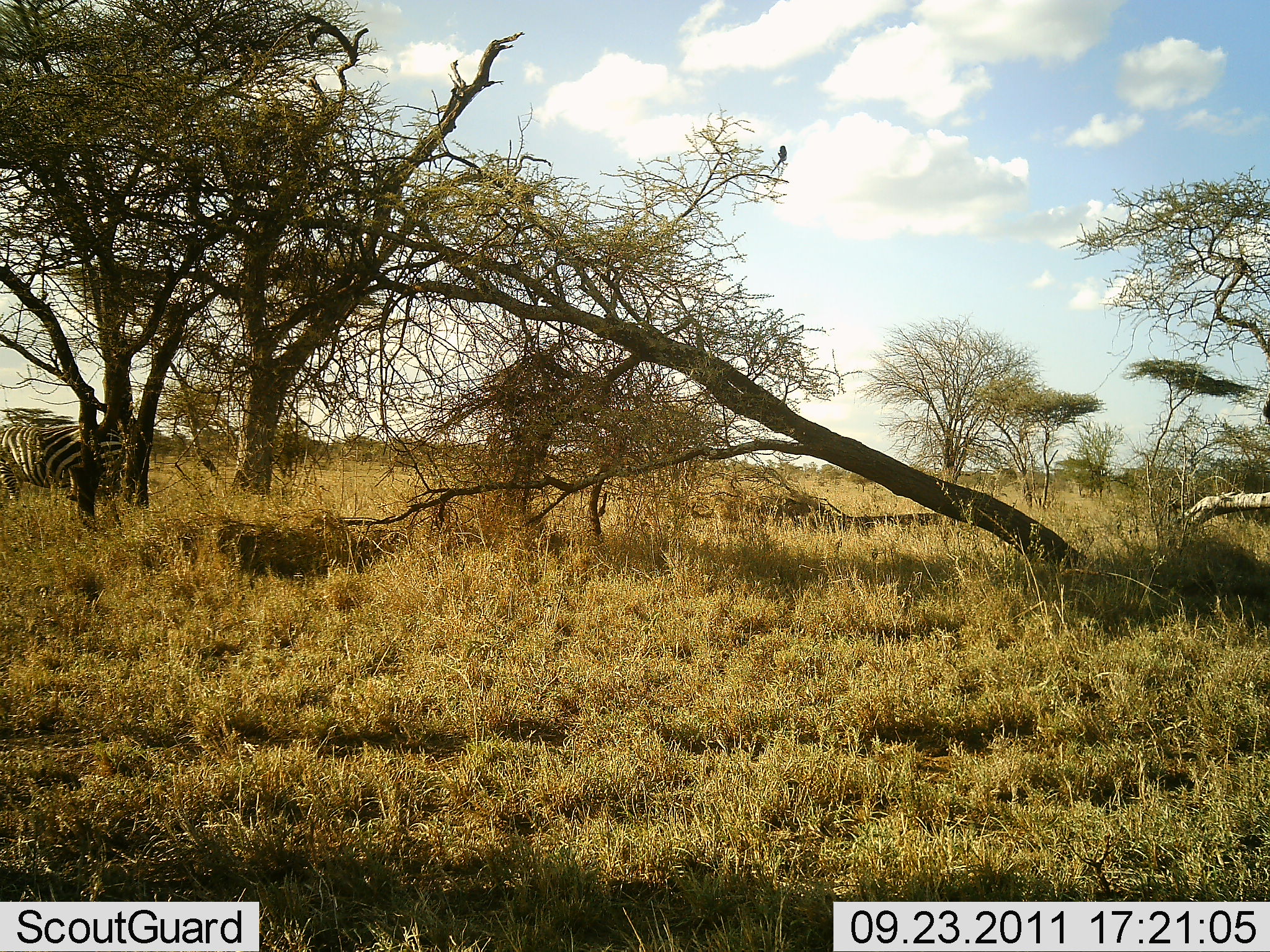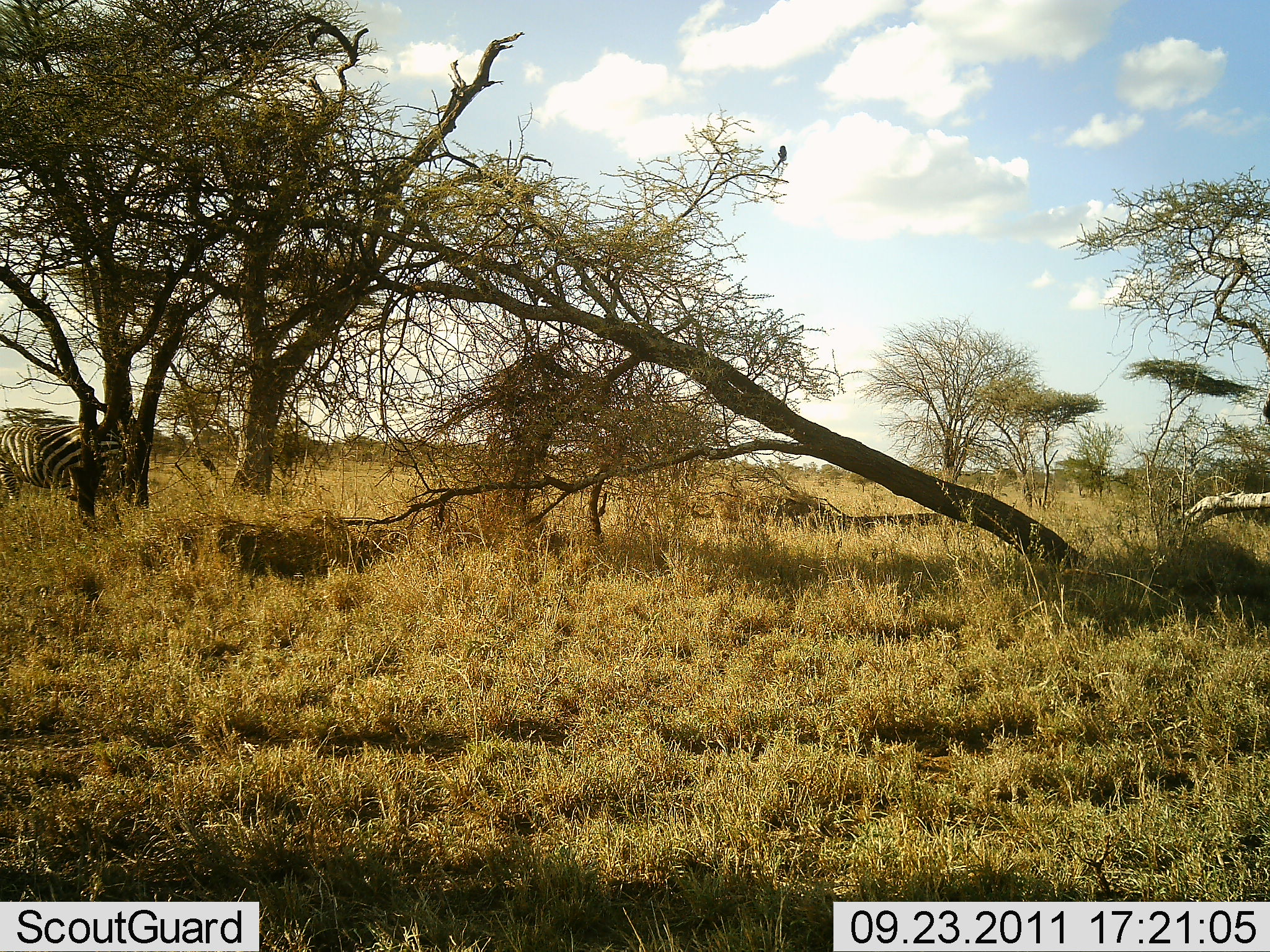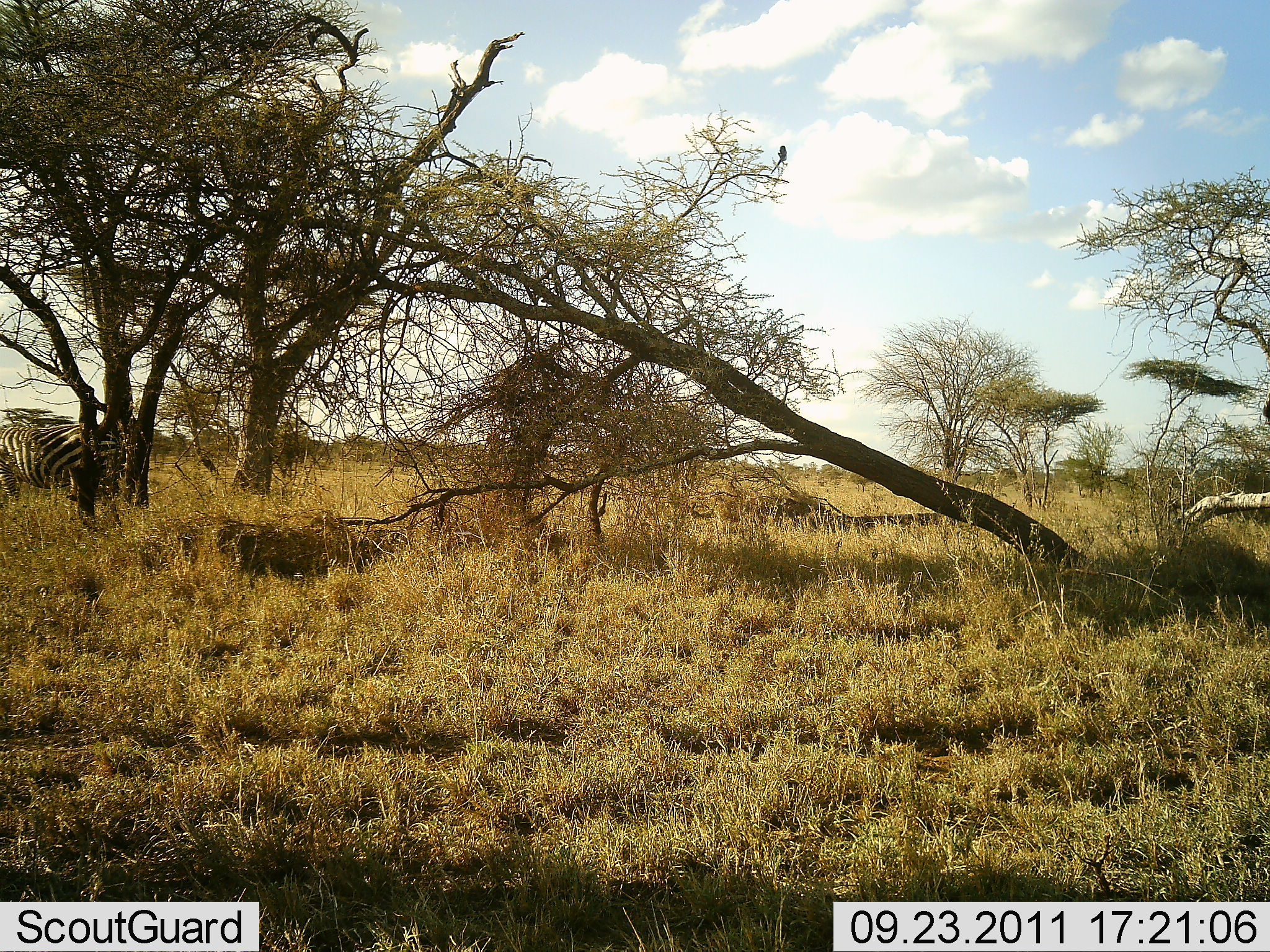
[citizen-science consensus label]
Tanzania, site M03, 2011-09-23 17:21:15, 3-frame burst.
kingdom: Animalia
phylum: Chordata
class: Mammalia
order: Perissodactyla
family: Equidae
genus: Equus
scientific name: Equus quagga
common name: plains zebra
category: zebra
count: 1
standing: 92%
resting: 0%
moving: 8%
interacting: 0%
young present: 0%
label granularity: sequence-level